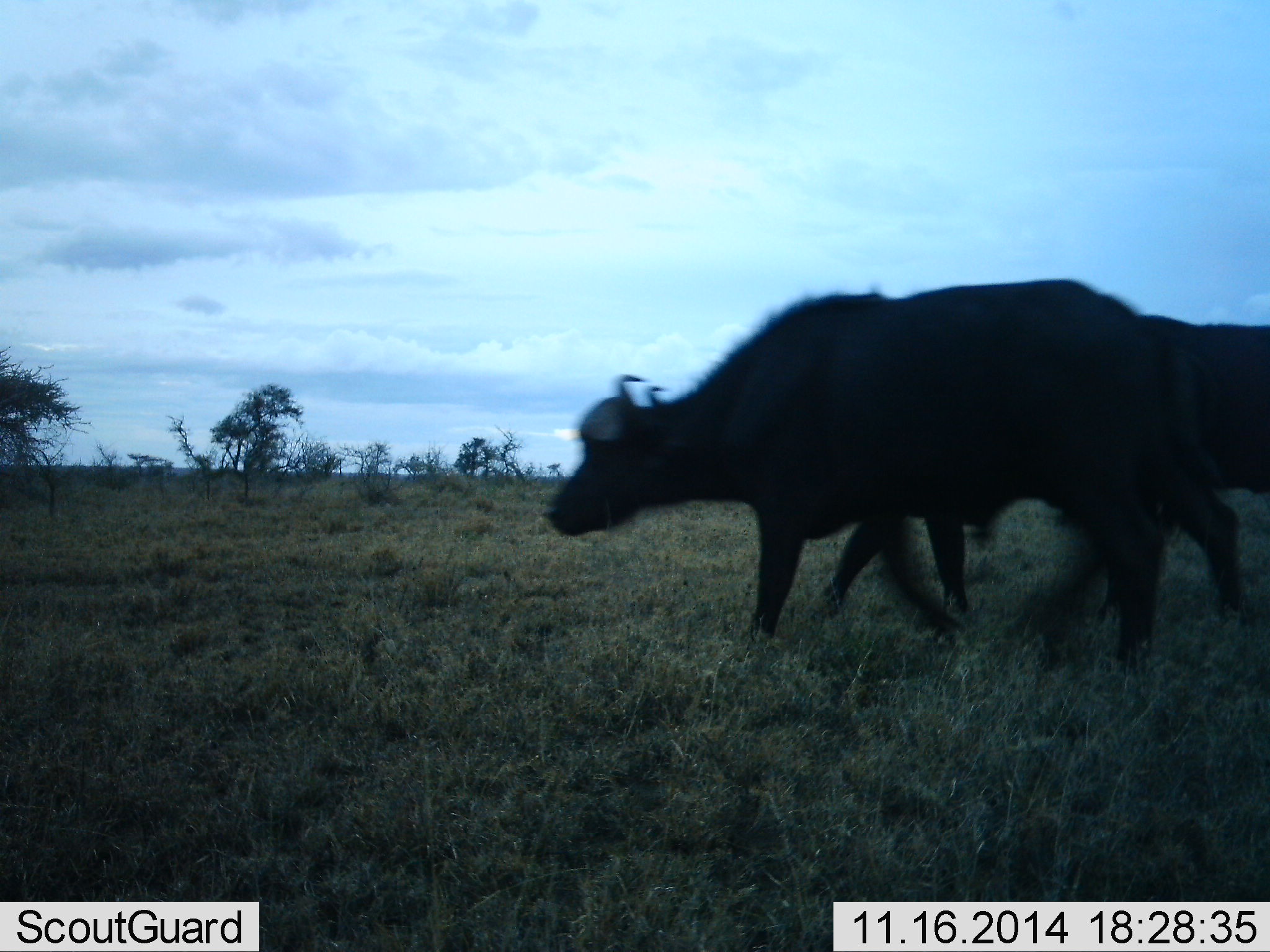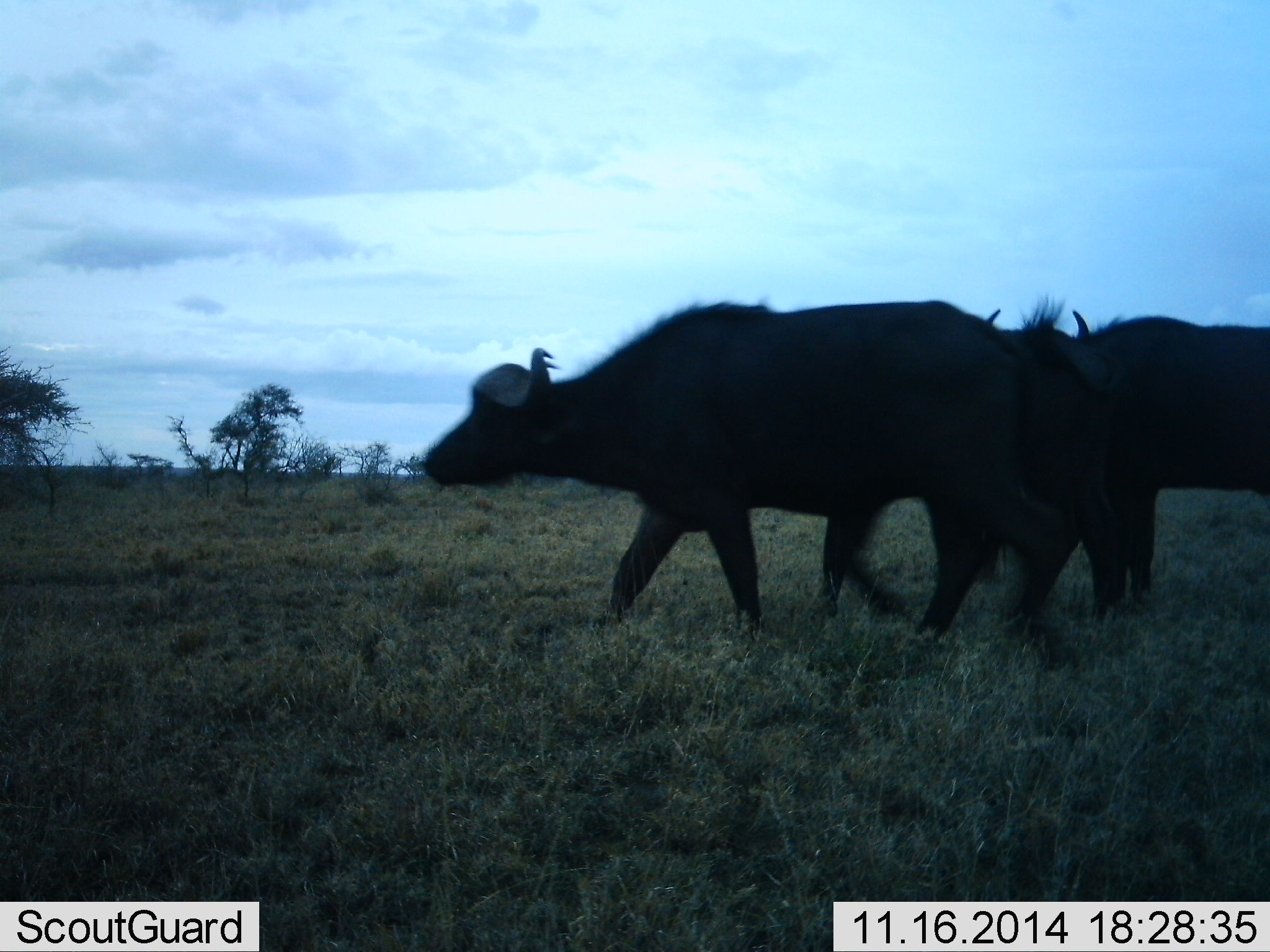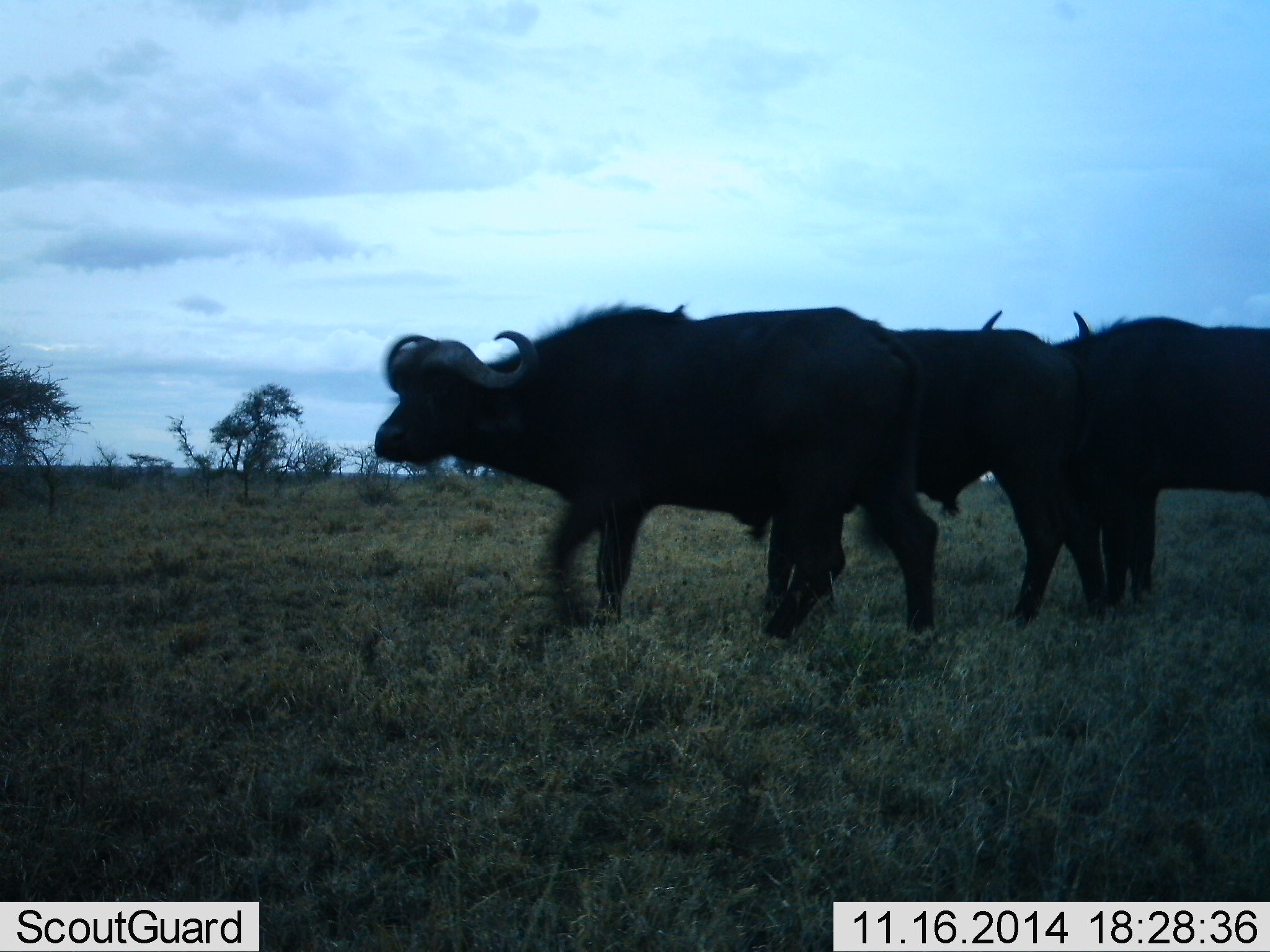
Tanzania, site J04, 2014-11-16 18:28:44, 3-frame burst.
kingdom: Animalia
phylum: Chordata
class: Mammalia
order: Artiodactyla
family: Bovidae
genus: Syncerus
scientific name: Syncerus caffer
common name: cape buffalo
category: buffalo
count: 3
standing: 80%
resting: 0%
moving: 90%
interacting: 0%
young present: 0%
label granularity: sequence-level